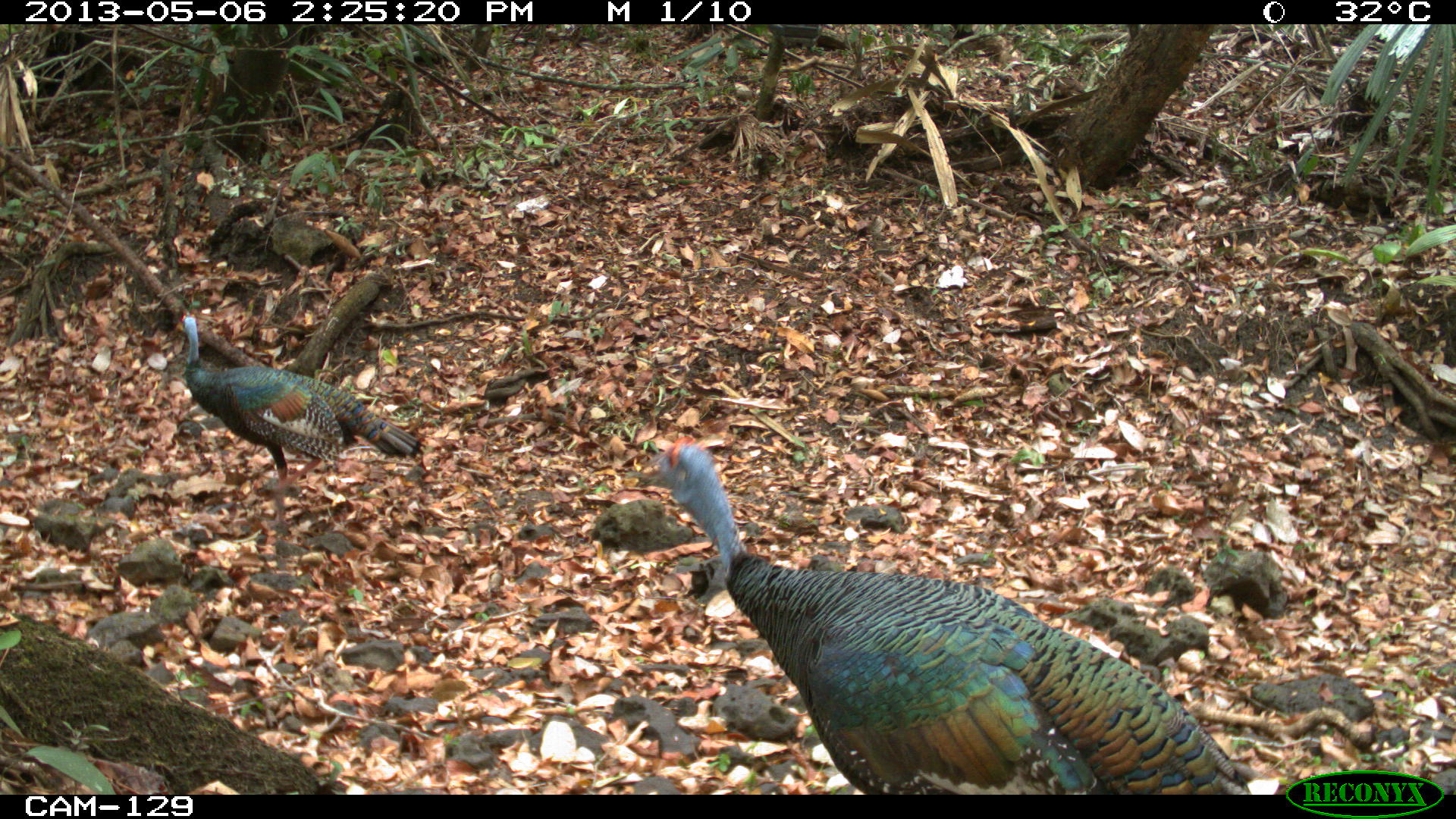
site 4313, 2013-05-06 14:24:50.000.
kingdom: Animalia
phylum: Chordata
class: Aves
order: Galliformes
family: Phasianidae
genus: Meleagris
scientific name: Meleagris ocellata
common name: ocellated turkey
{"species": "Meleagris ocellata (ocellated turkey)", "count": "3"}